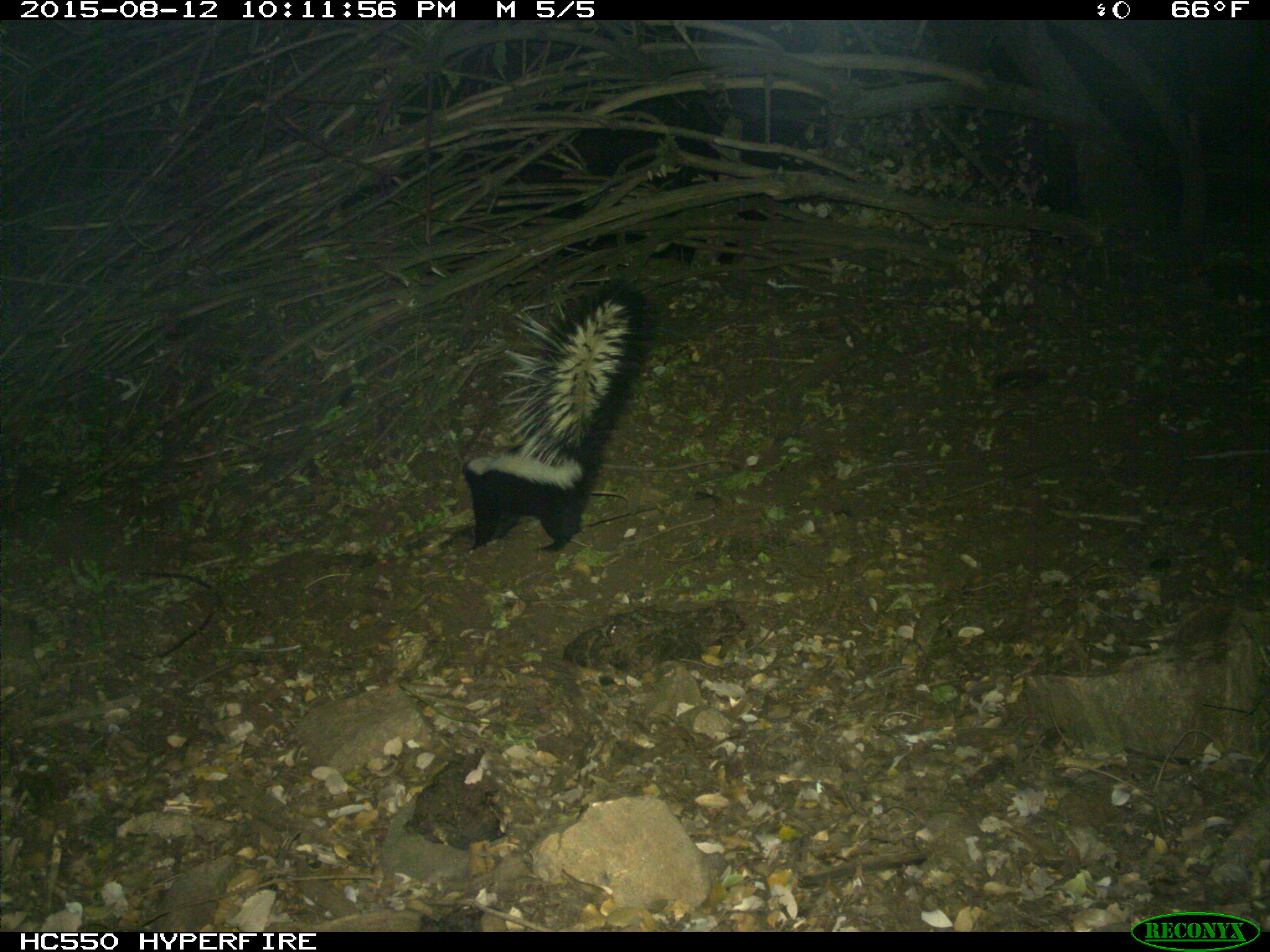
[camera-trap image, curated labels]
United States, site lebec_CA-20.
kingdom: Animalia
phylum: Chordata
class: Mammalia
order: Carnivora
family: Mephitidae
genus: Mephitis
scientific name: Mephitis mephitis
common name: striped skunk